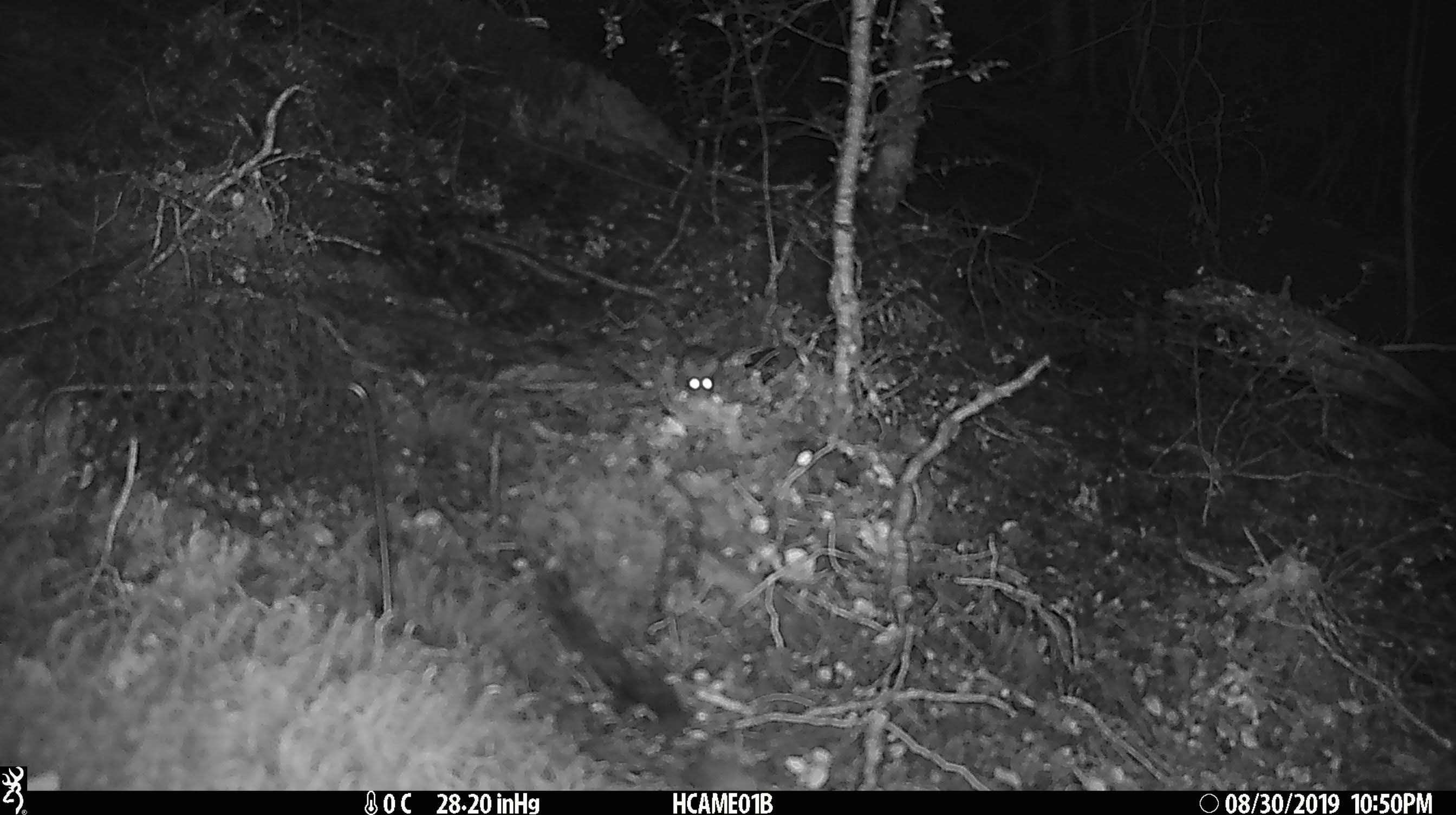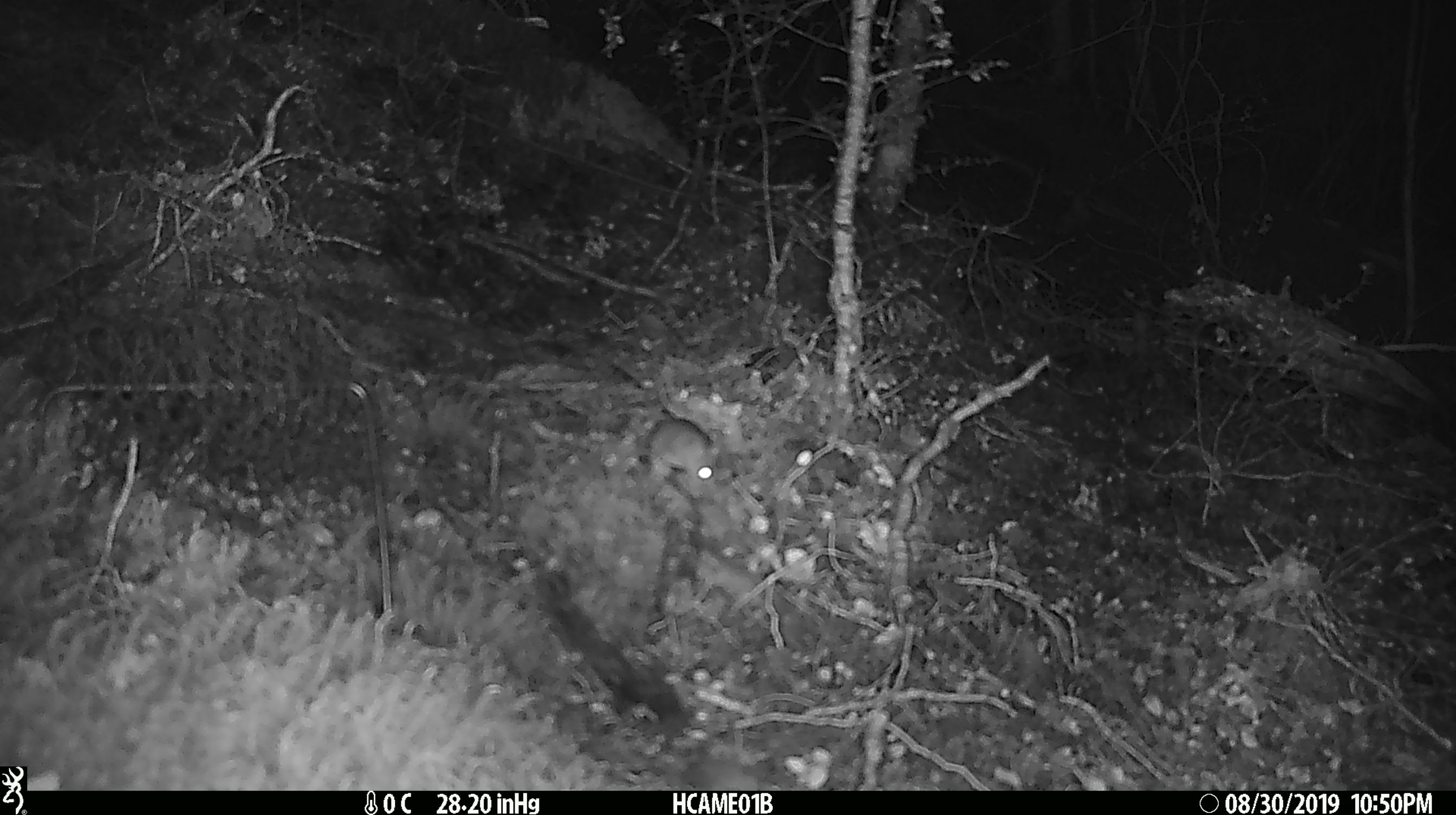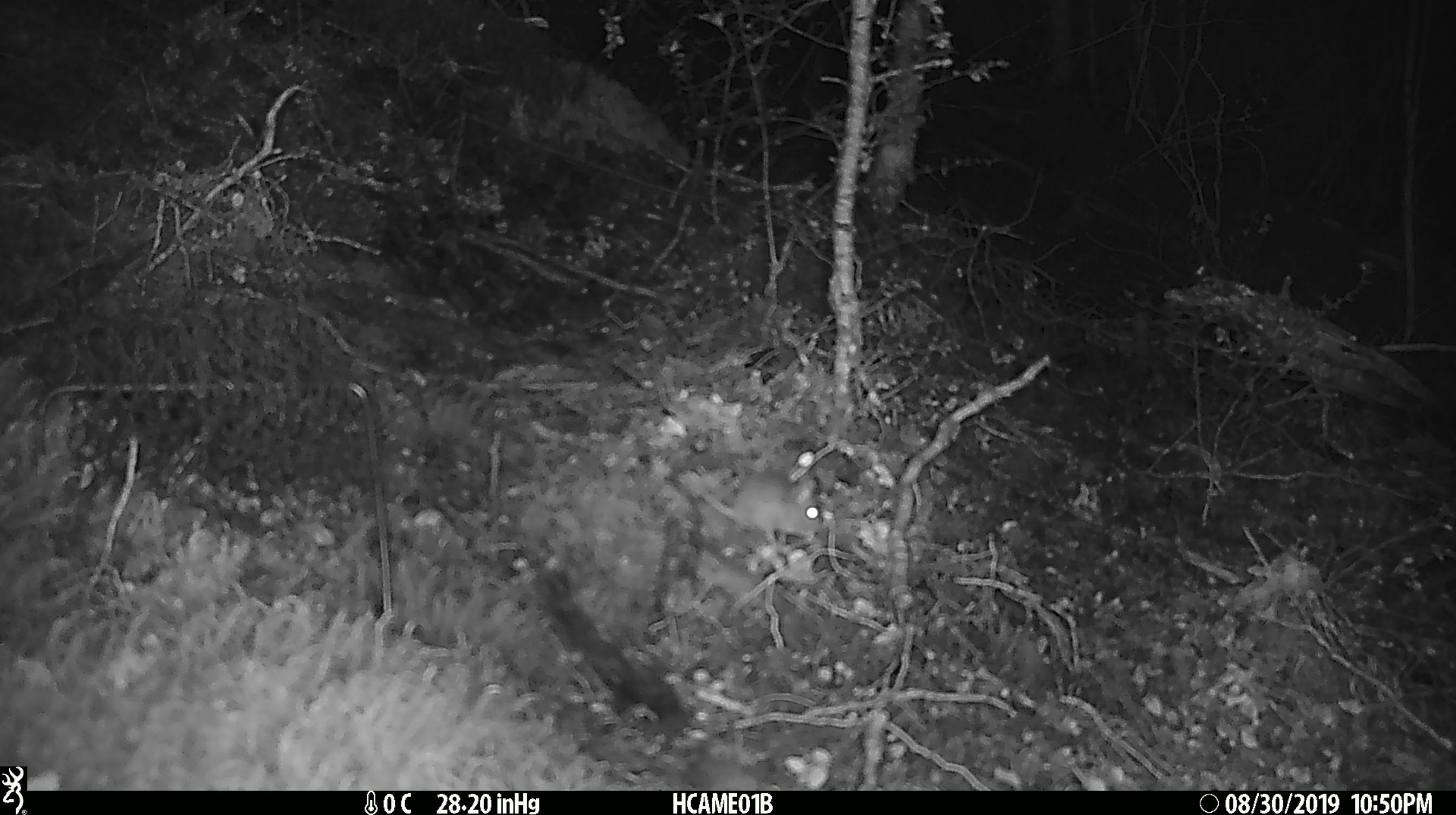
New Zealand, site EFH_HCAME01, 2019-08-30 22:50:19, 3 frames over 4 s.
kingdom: Animalia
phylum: Chordata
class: Mammalia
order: Rodentia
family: Muridae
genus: Mus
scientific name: Mus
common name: mouse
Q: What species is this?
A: Mouse (Mus).